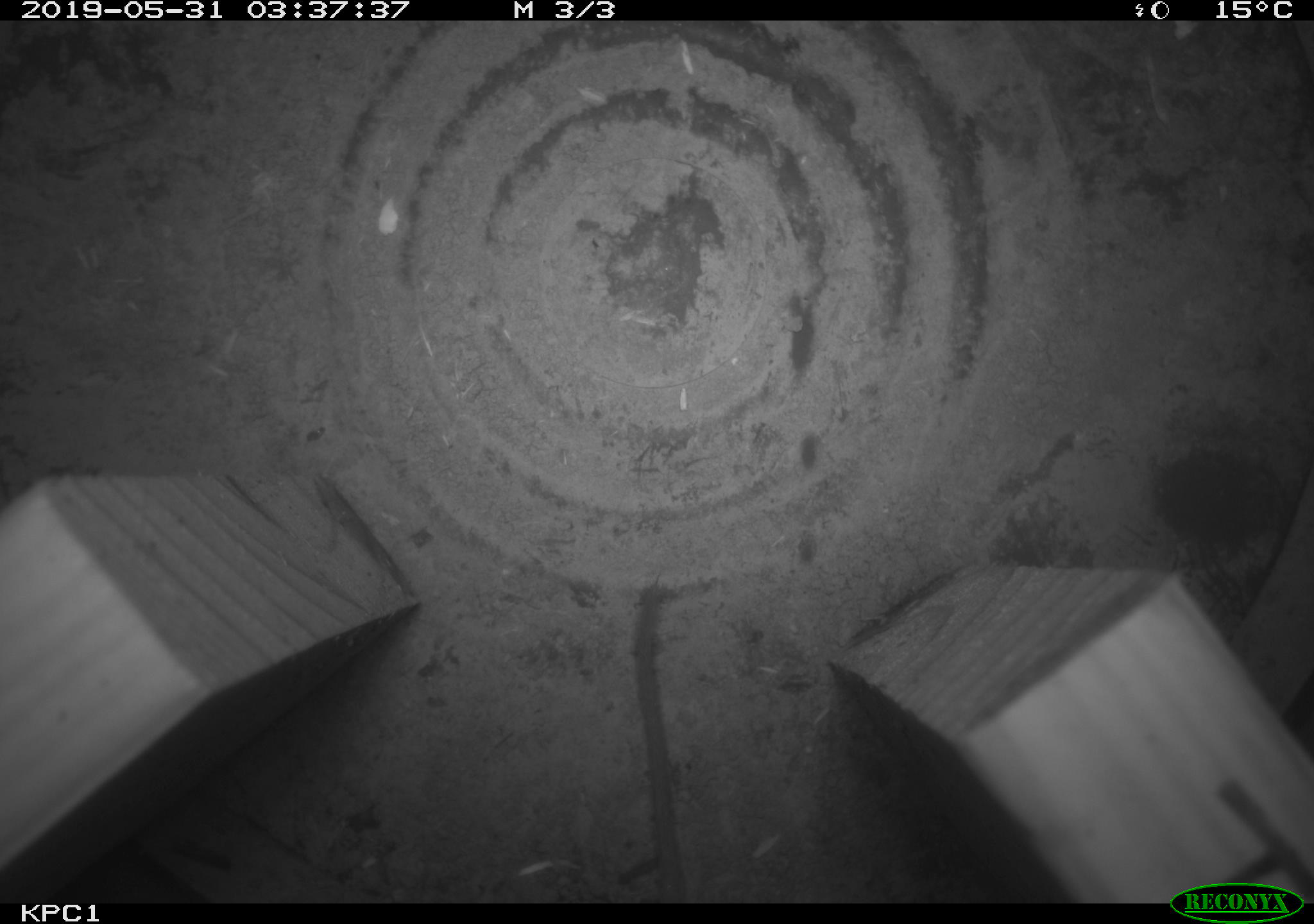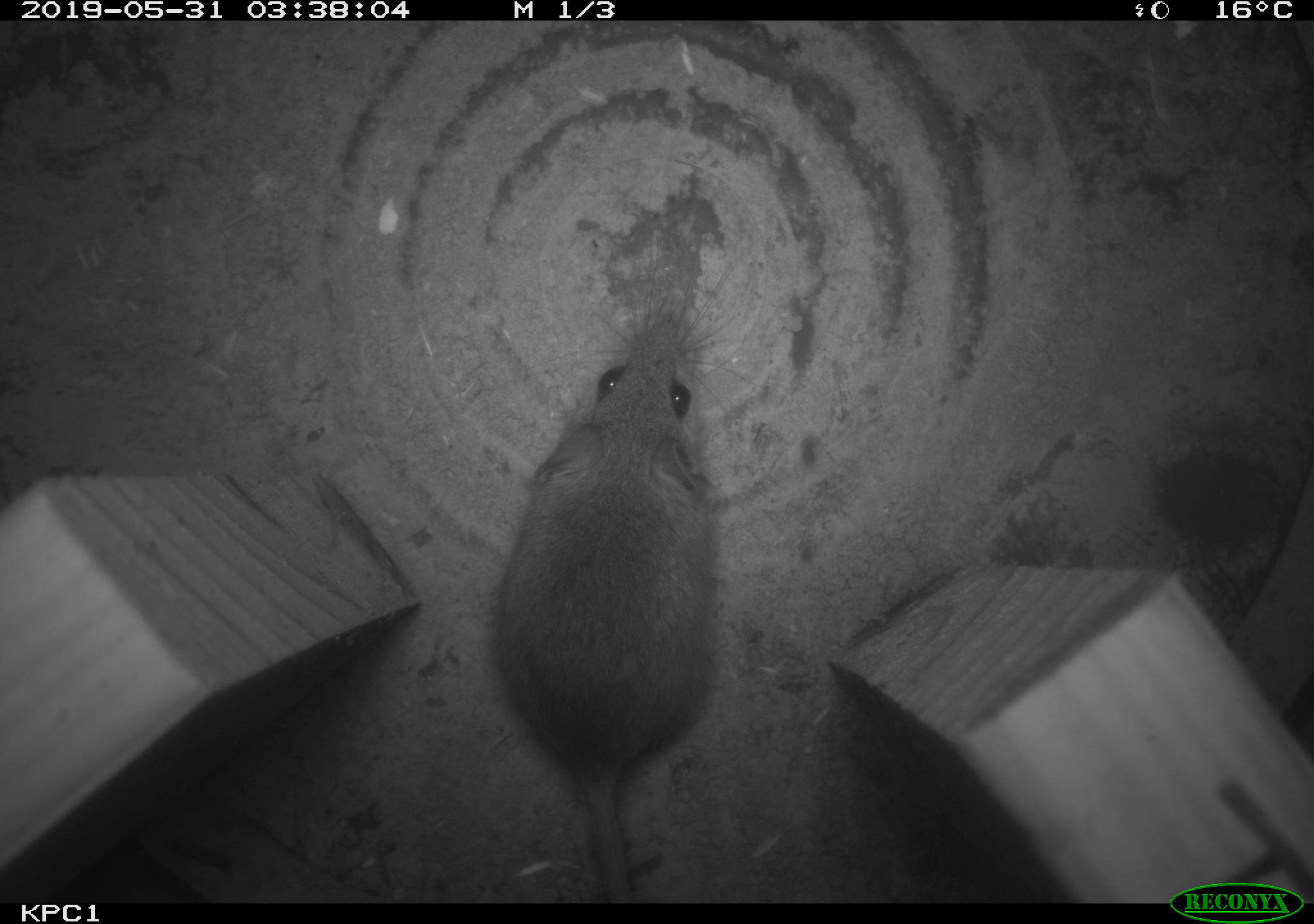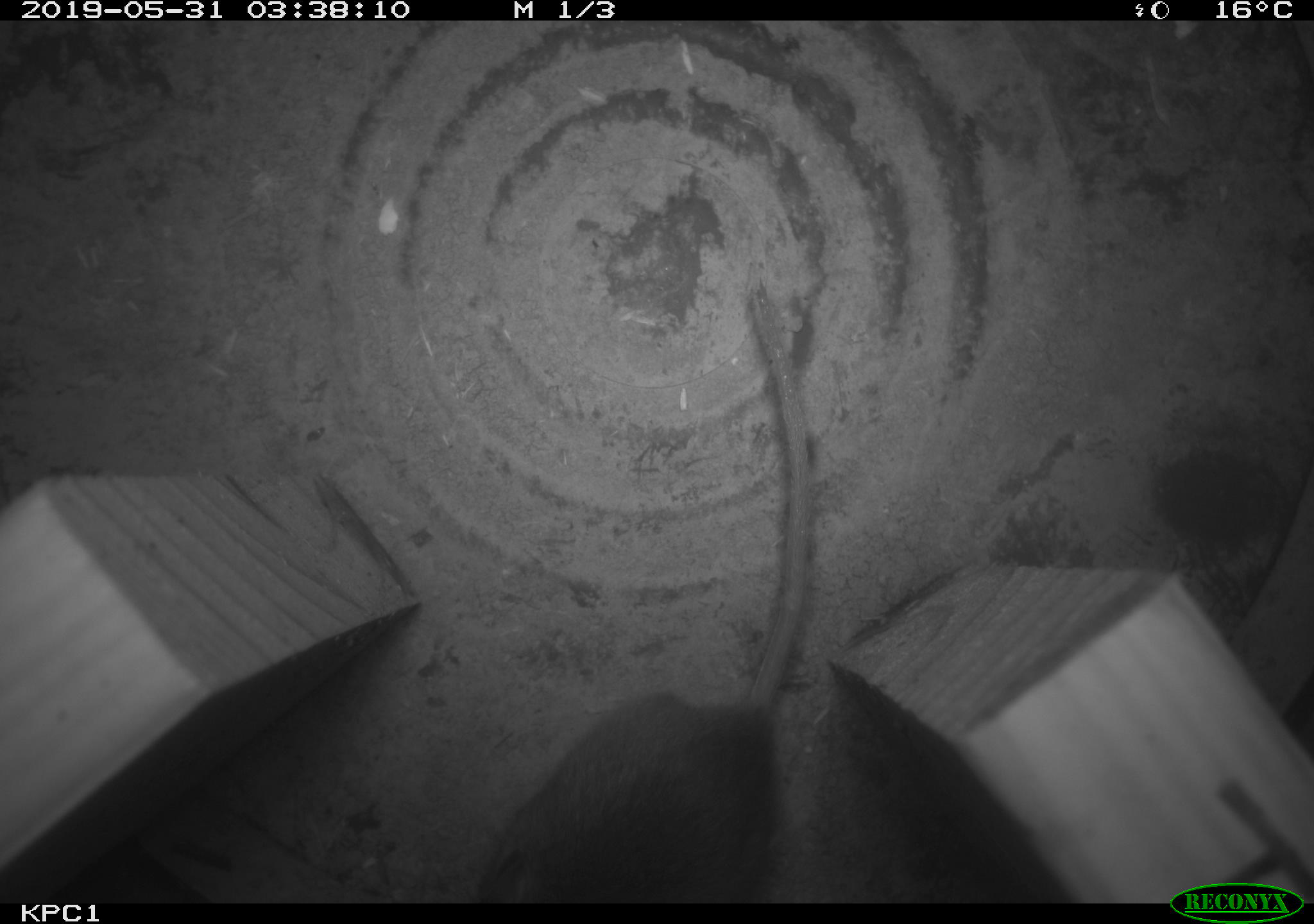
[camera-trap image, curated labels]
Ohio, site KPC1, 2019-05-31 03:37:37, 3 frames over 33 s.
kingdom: Animalia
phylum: Chordata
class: Mammalia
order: Rodentia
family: Cricetidae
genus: Peromyscus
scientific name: Peromyscus leucopus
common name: white-footed mouse